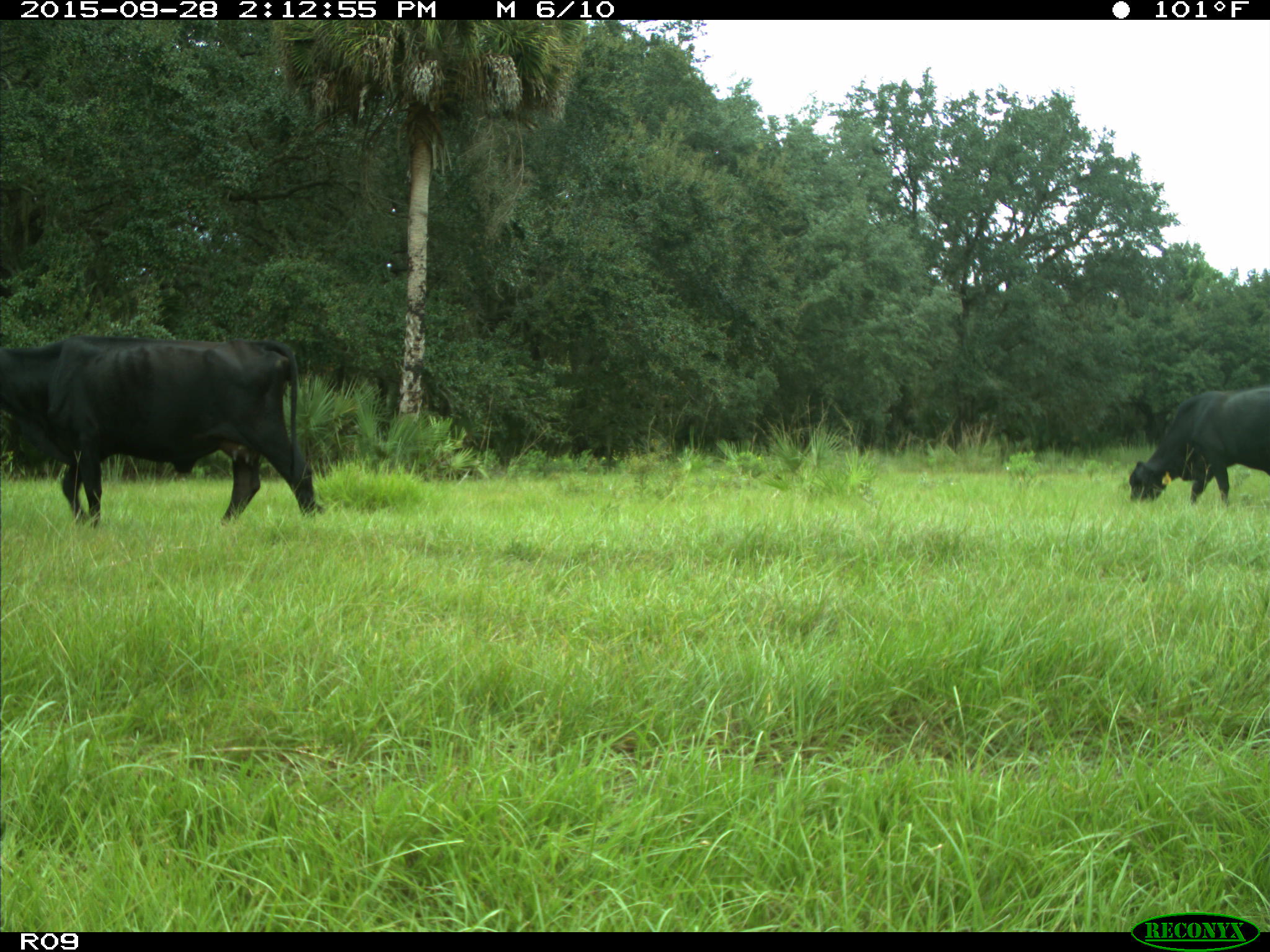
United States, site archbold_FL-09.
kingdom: Animalia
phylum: Chordata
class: Mammalia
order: Artiodactyla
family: Bovidae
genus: Bos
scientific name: Bos taurus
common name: domestic cow